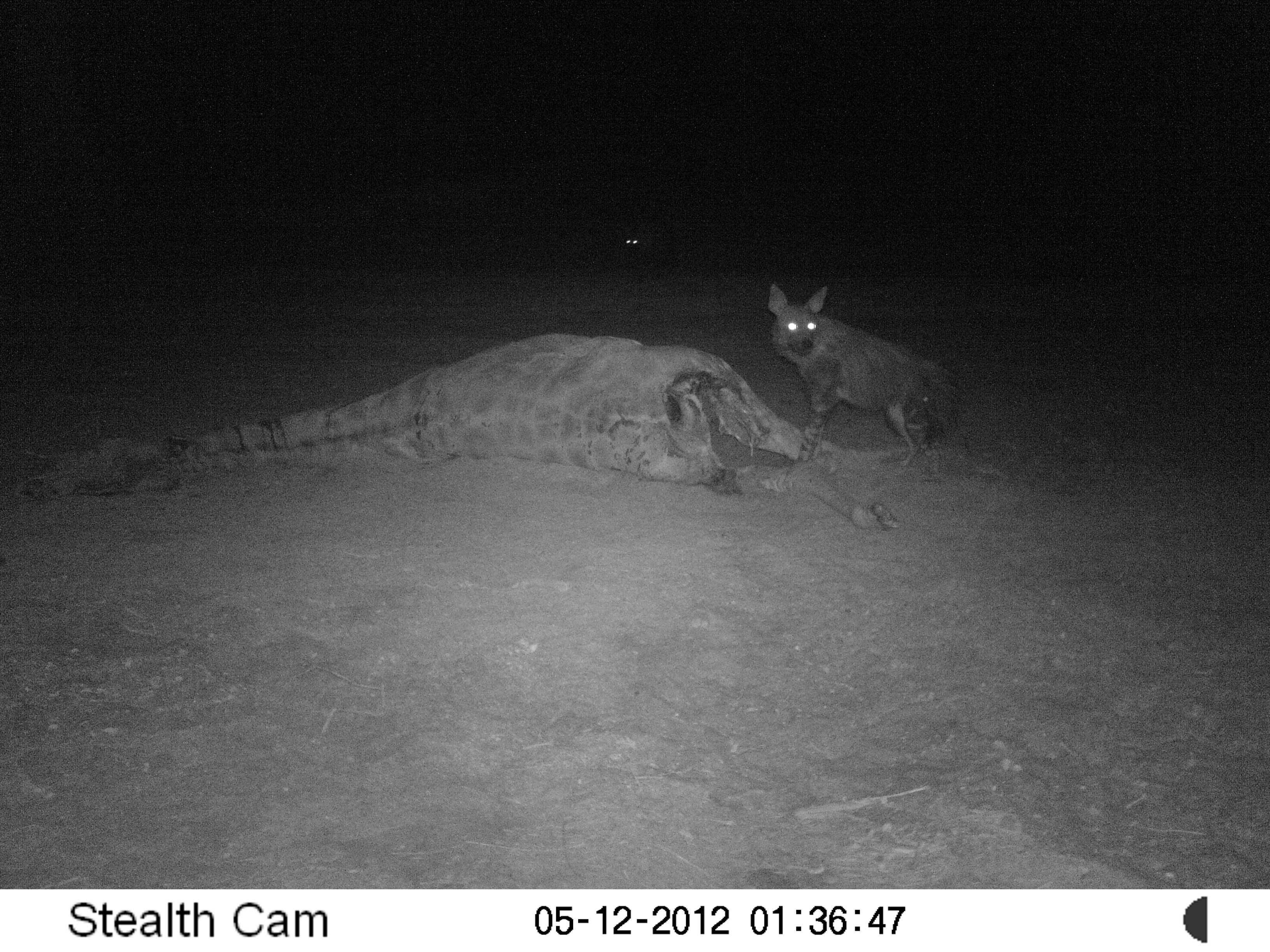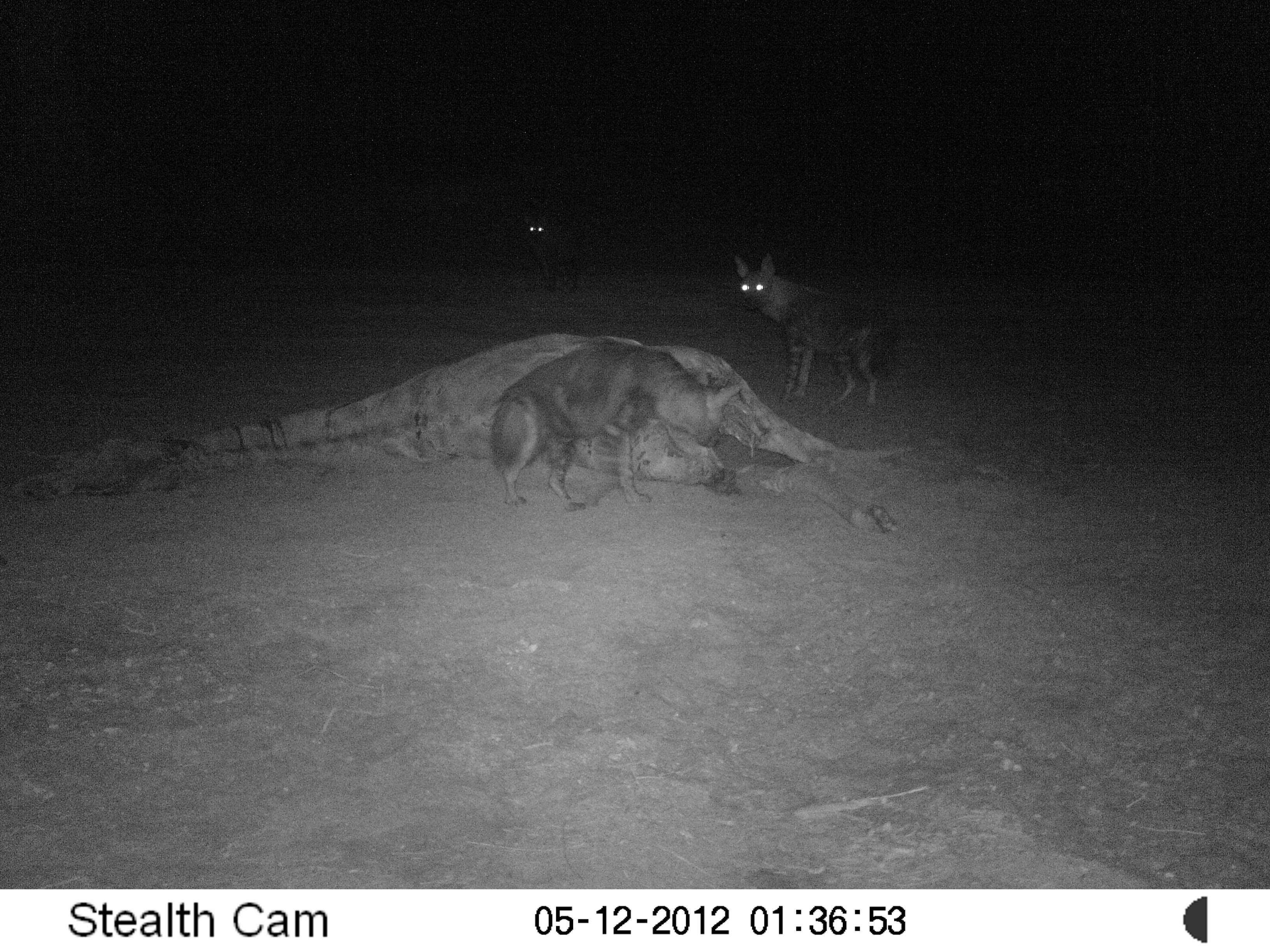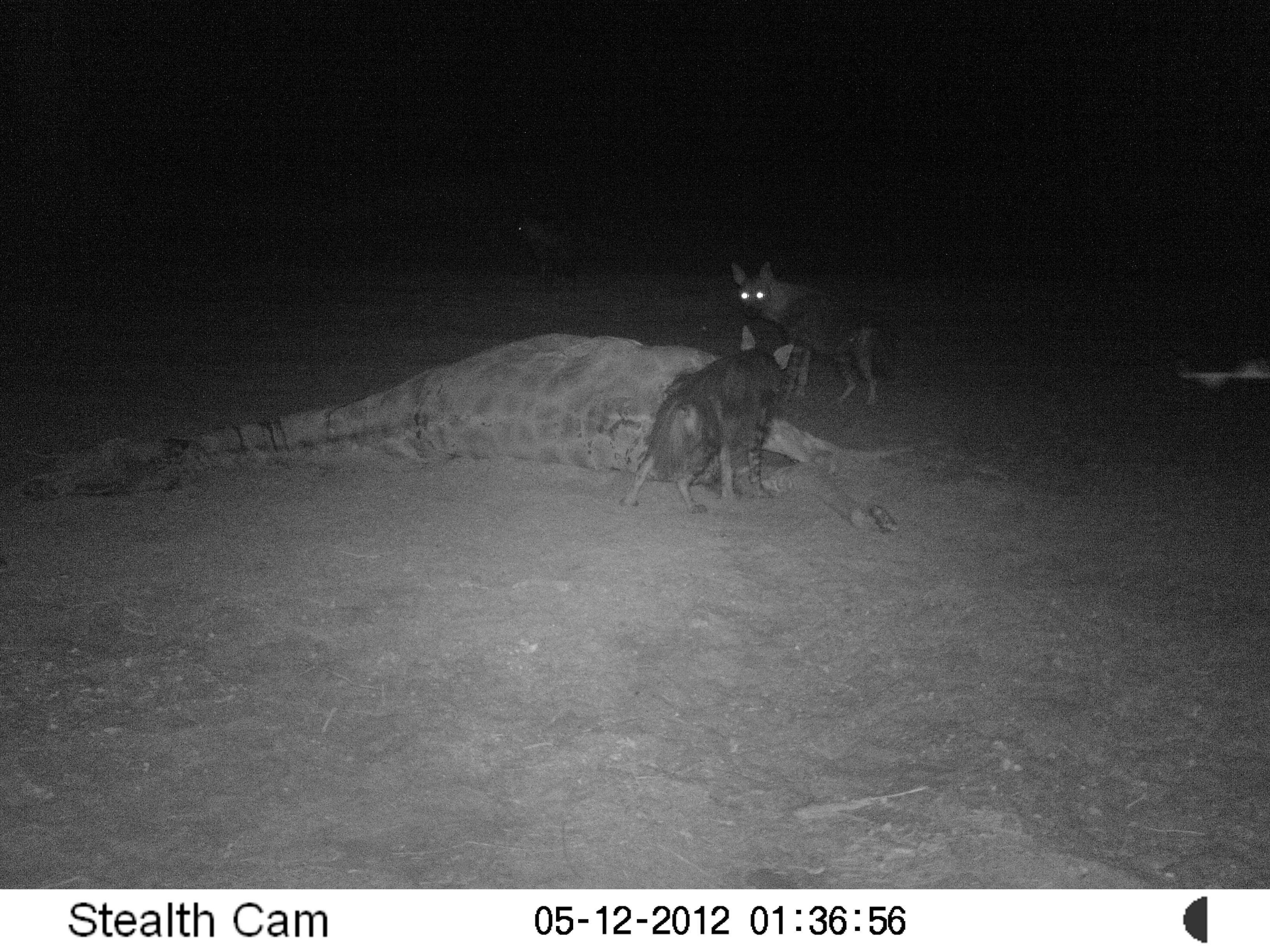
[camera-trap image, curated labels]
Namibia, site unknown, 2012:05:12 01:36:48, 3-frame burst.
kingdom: Animalia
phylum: Chordata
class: Mammalia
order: Carnivora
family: Hyaenidae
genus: Parahyaena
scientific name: Parahyaena brunnea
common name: brown hyena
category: hyaena brunnea